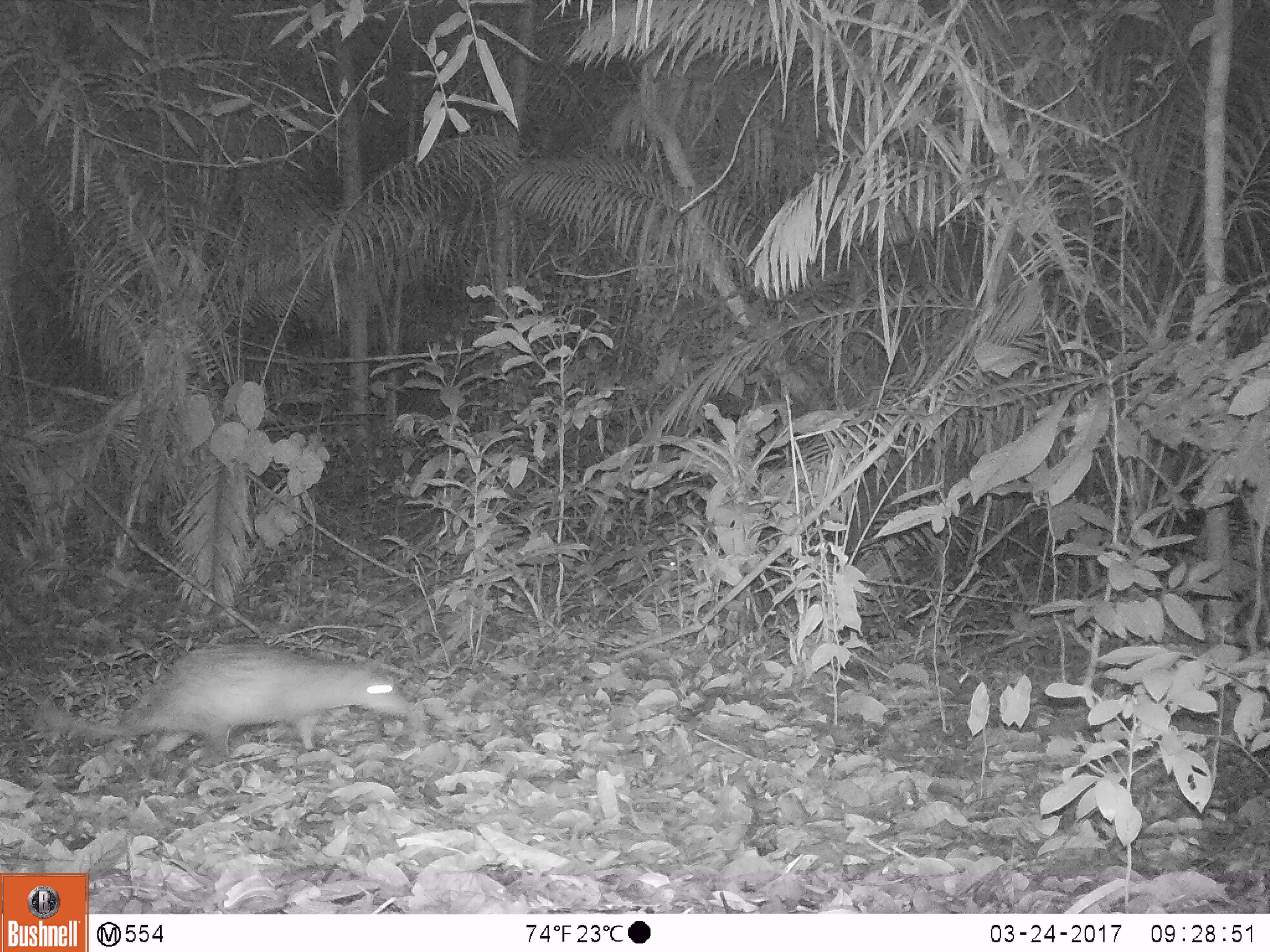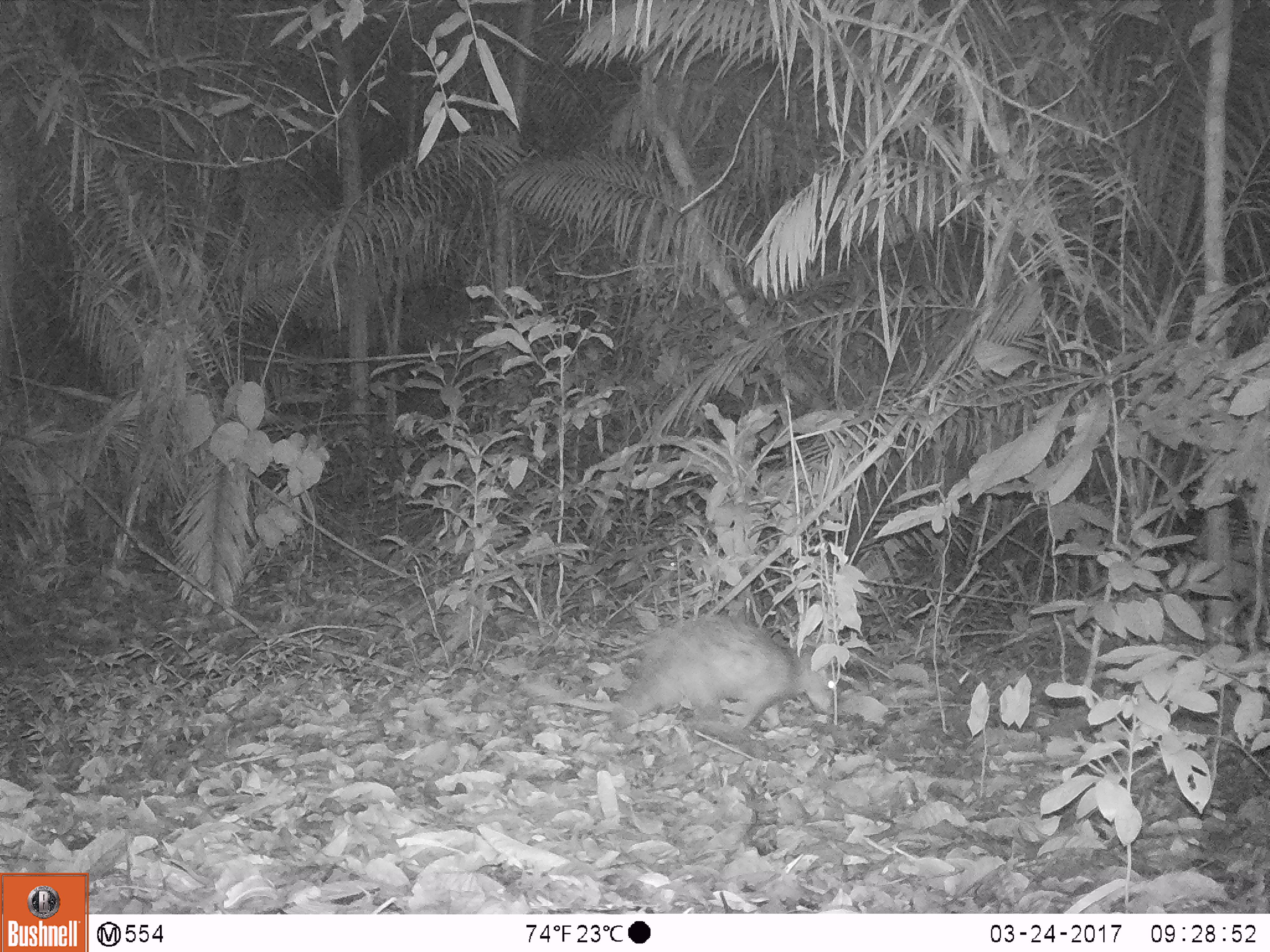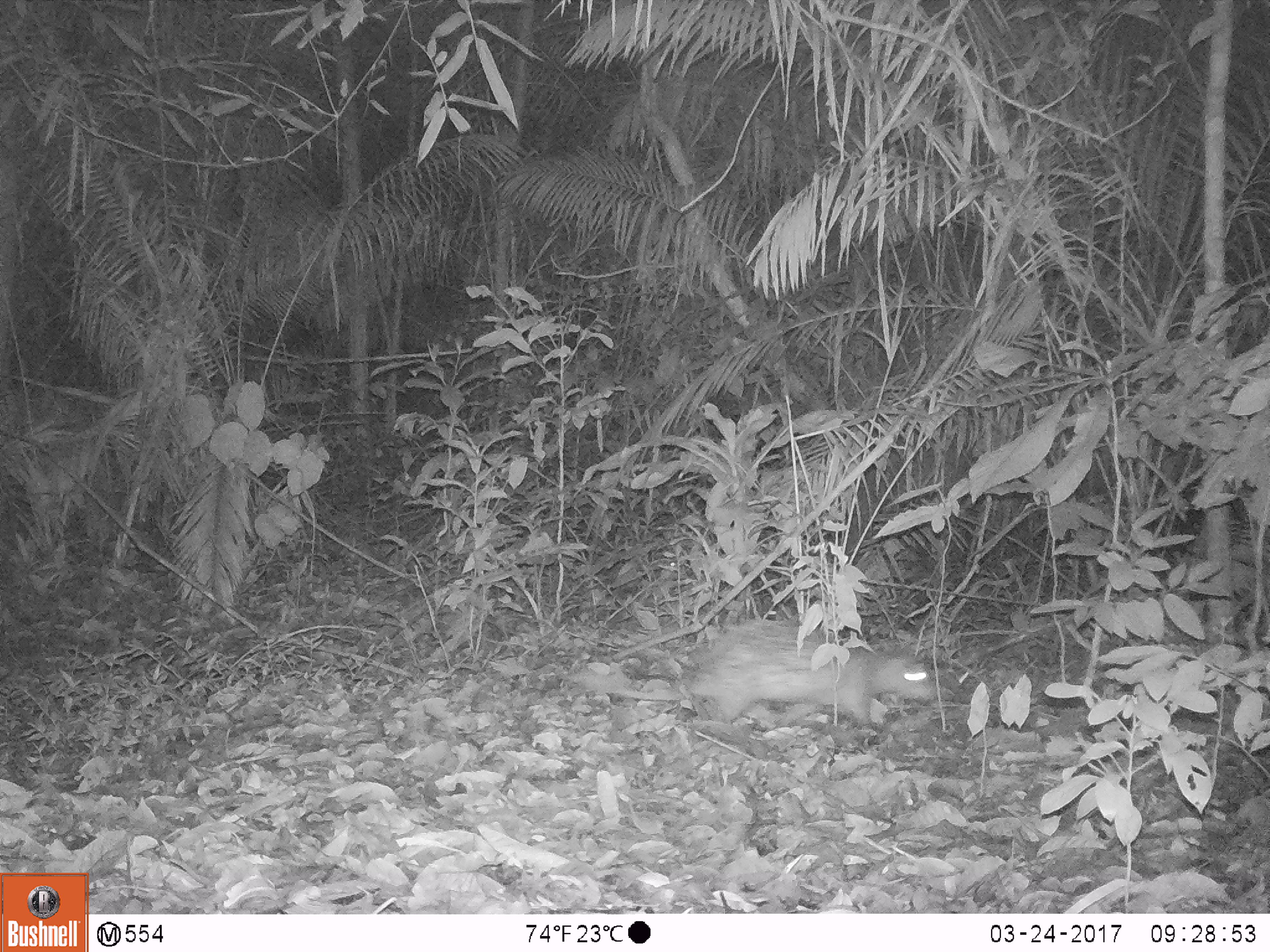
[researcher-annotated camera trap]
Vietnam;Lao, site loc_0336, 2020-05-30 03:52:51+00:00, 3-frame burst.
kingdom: Animalia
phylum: Chordata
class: Mammalia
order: Rodentia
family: Hystricidae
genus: Atherurus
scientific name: Atherurus macrourus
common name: asiatic brush-tailed porcupine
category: asiatic brush tailed porcupine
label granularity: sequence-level